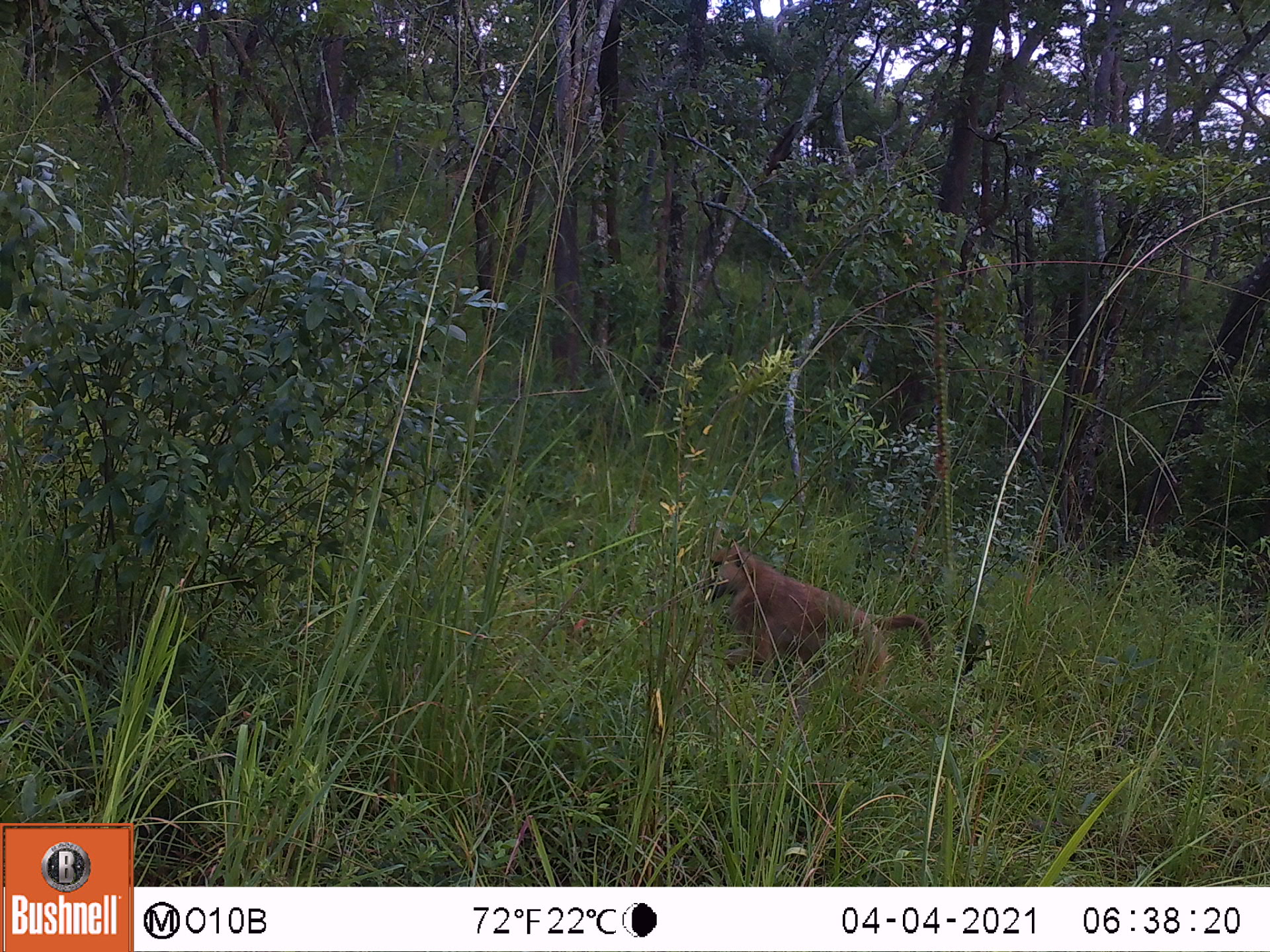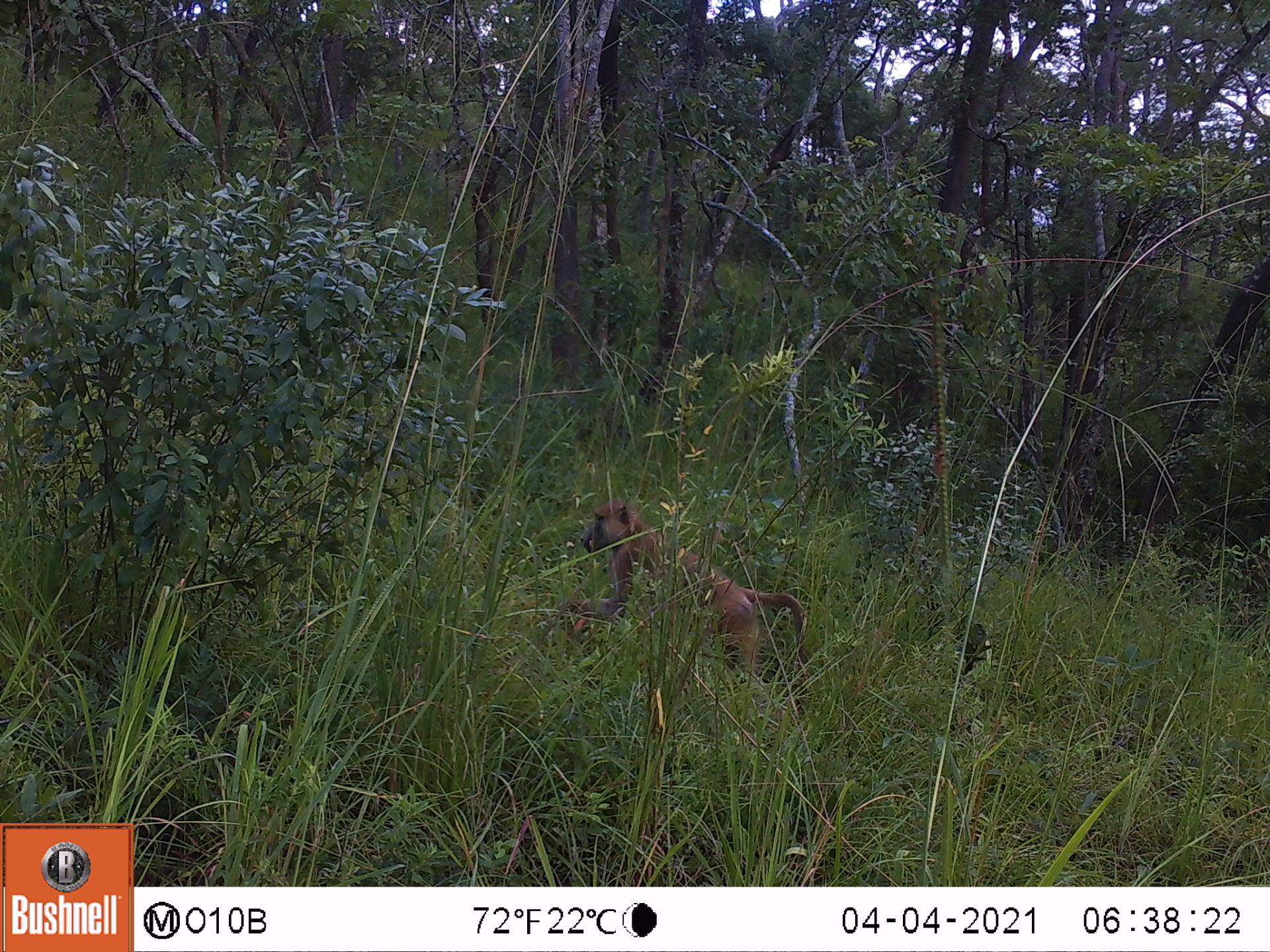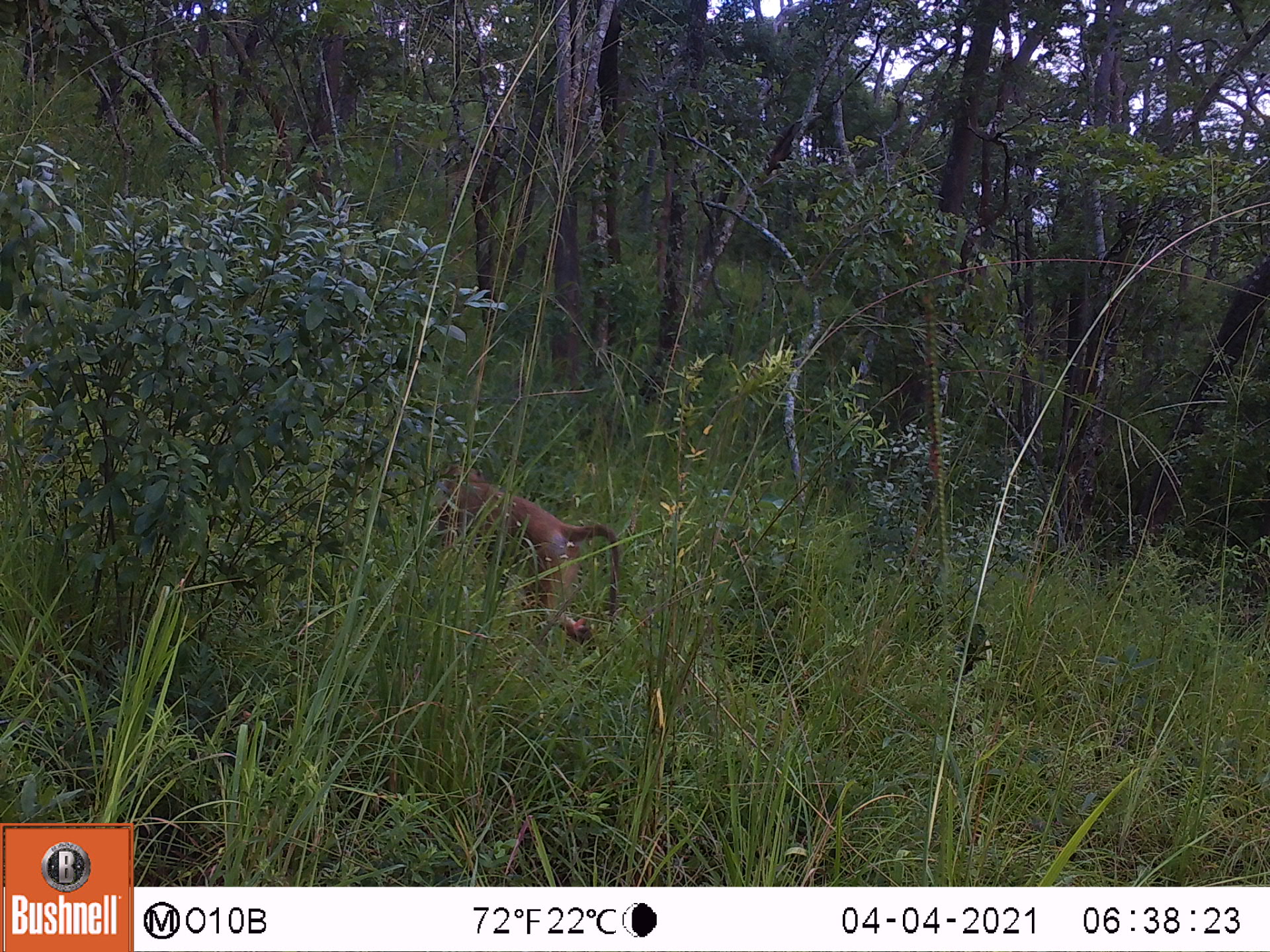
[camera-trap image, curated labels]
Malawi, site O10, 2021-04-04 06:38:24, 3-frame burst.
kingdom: Animalia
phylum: Chordata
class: Mammalia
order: Primates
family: Cercopithecidae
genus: Papio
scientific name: Papio cynocephalus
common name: yellow baboon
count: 1